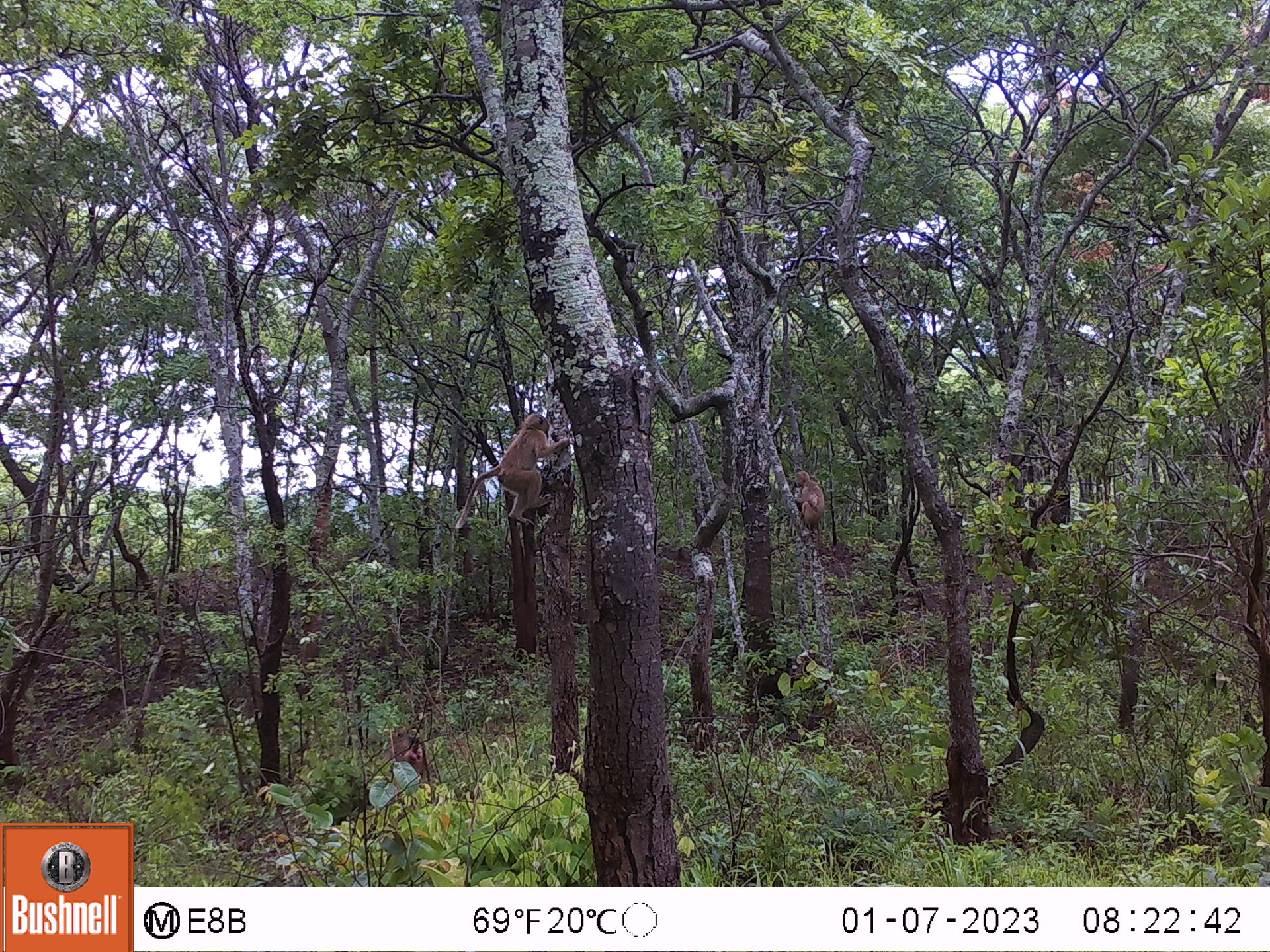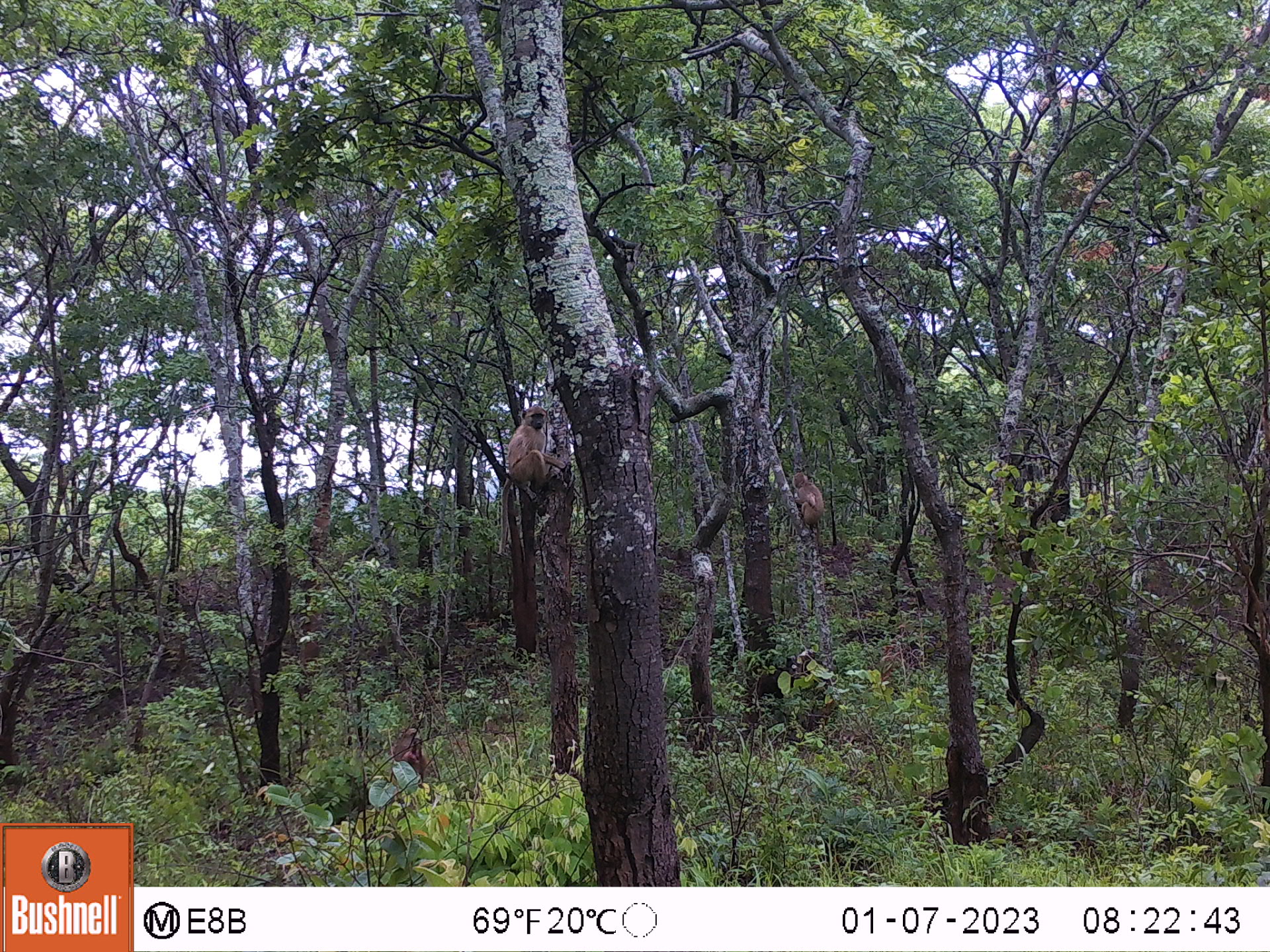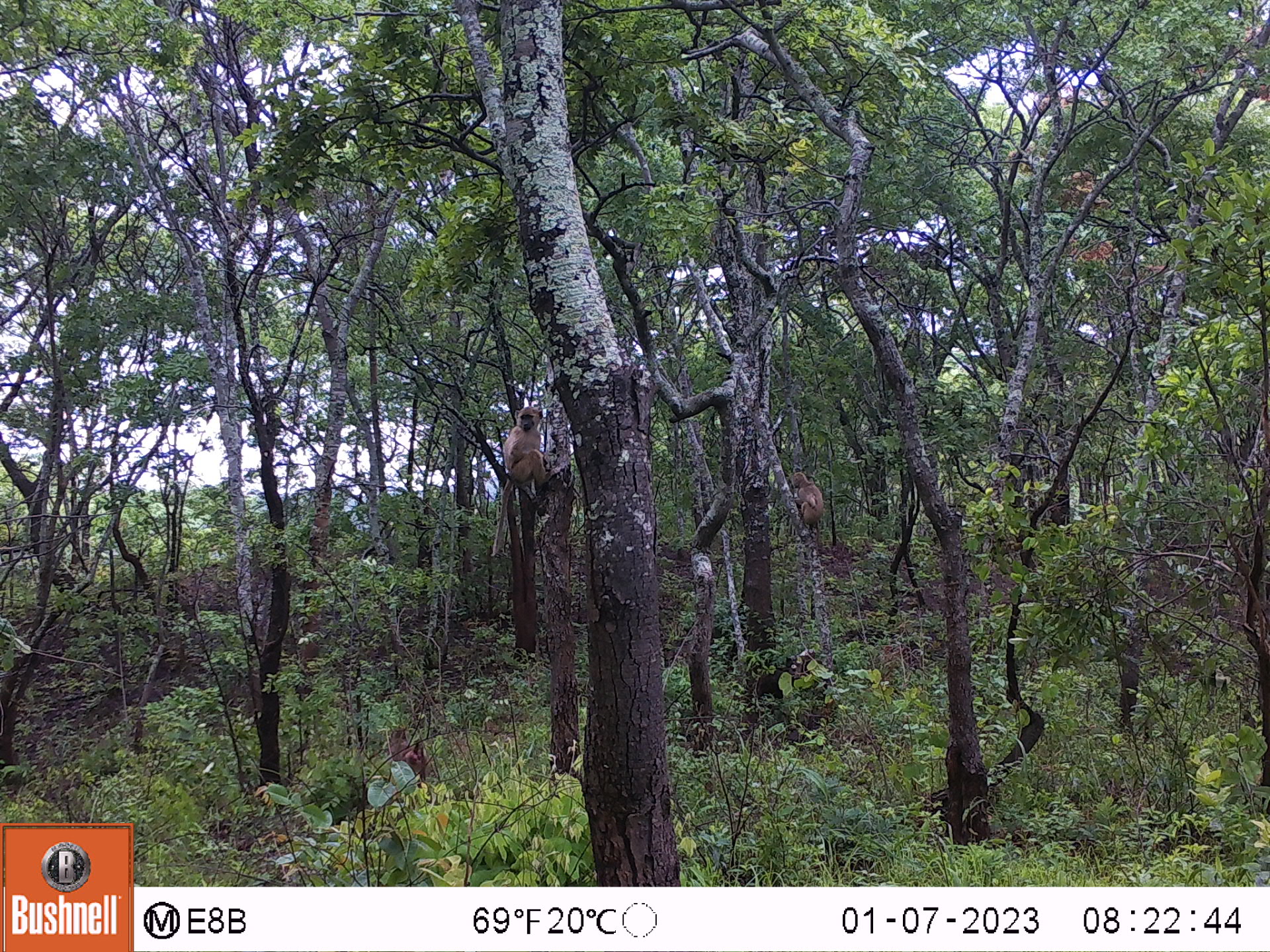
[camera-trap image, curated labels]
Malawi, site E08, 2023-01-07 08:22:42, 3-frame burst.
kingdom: Animalia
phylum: Chordata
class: Mammalia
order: Primates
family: Cercopithecidae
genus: Papio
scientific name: Papio cynocephalus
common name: yellow baboon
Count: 3.